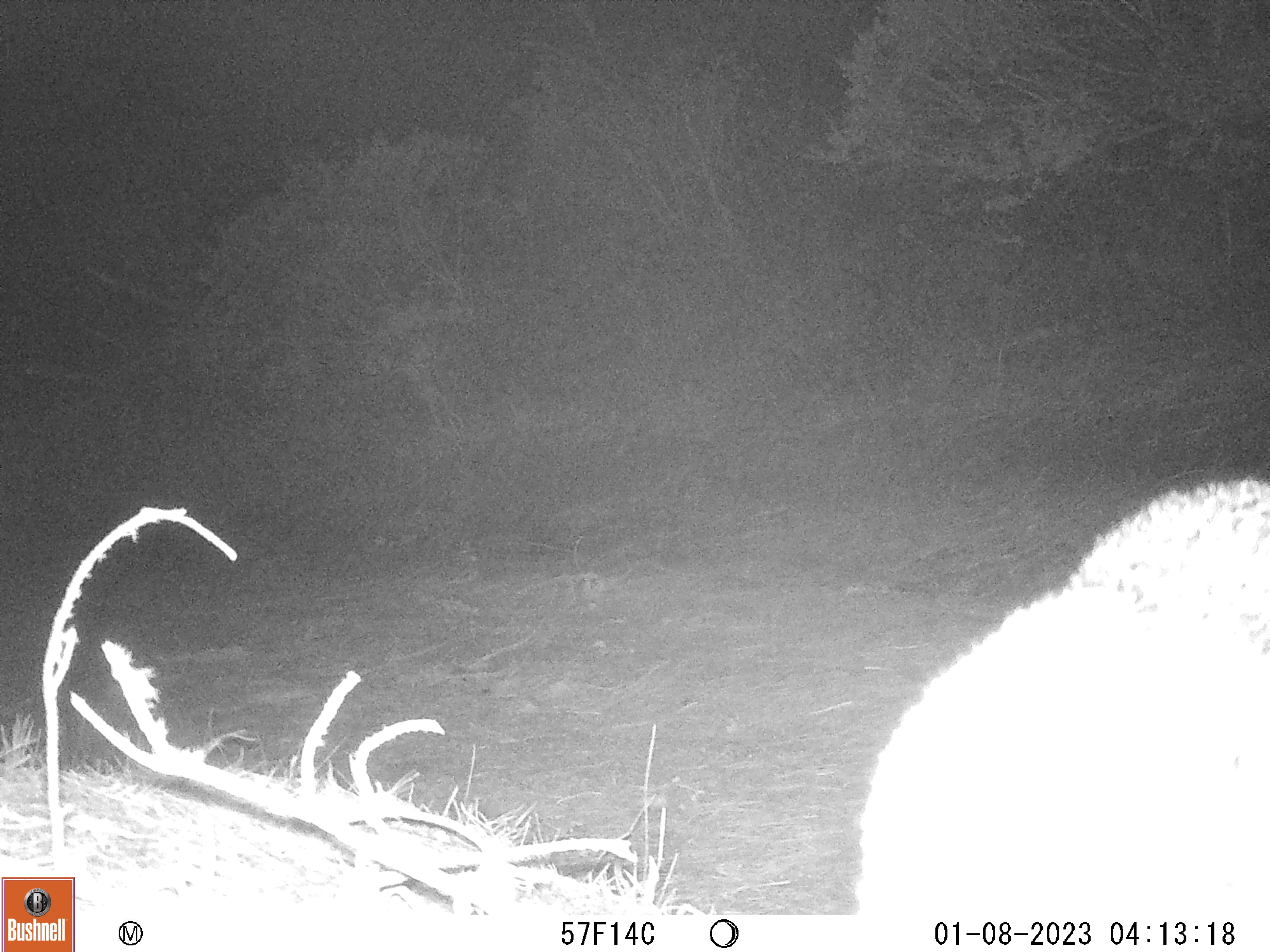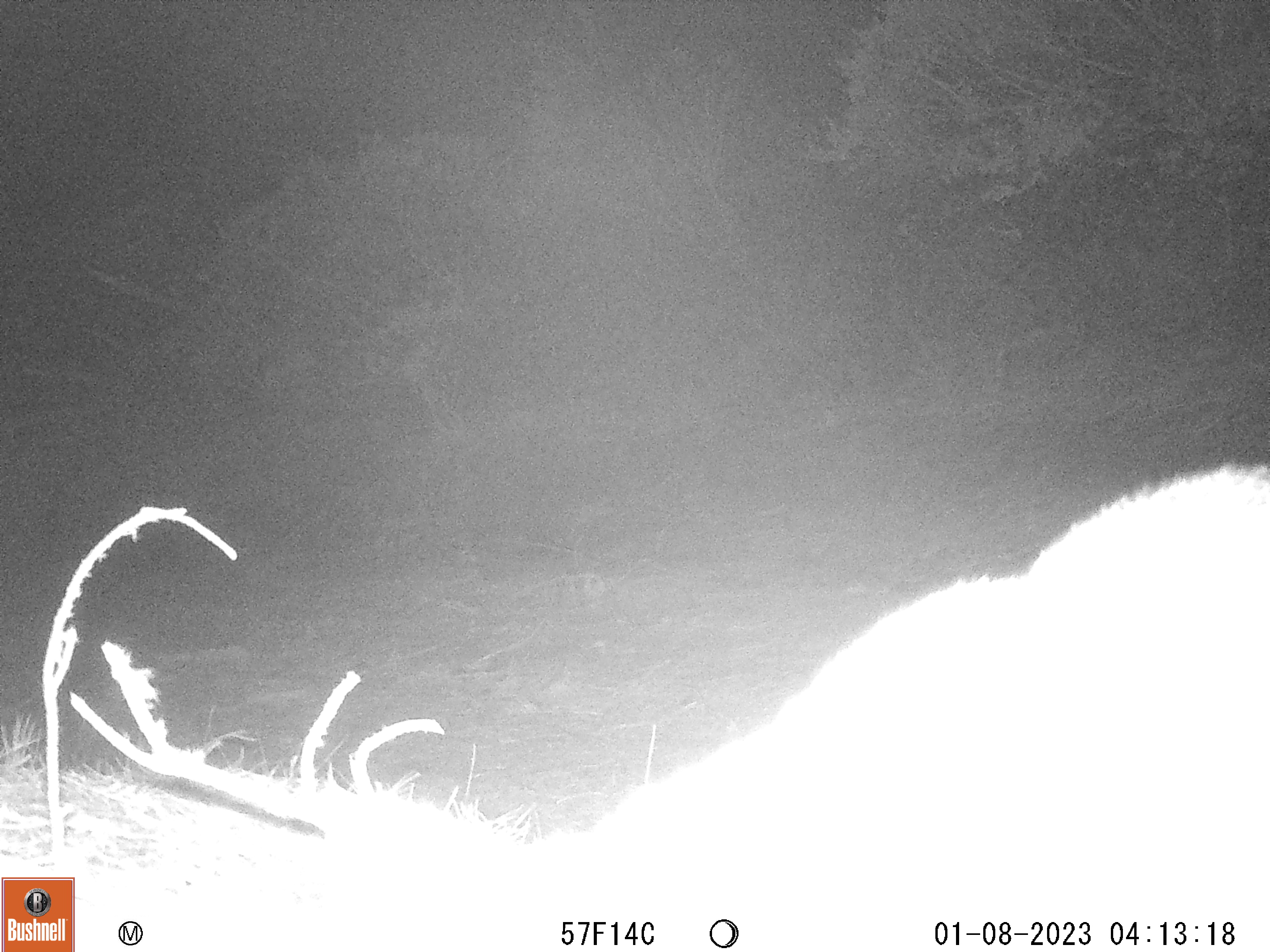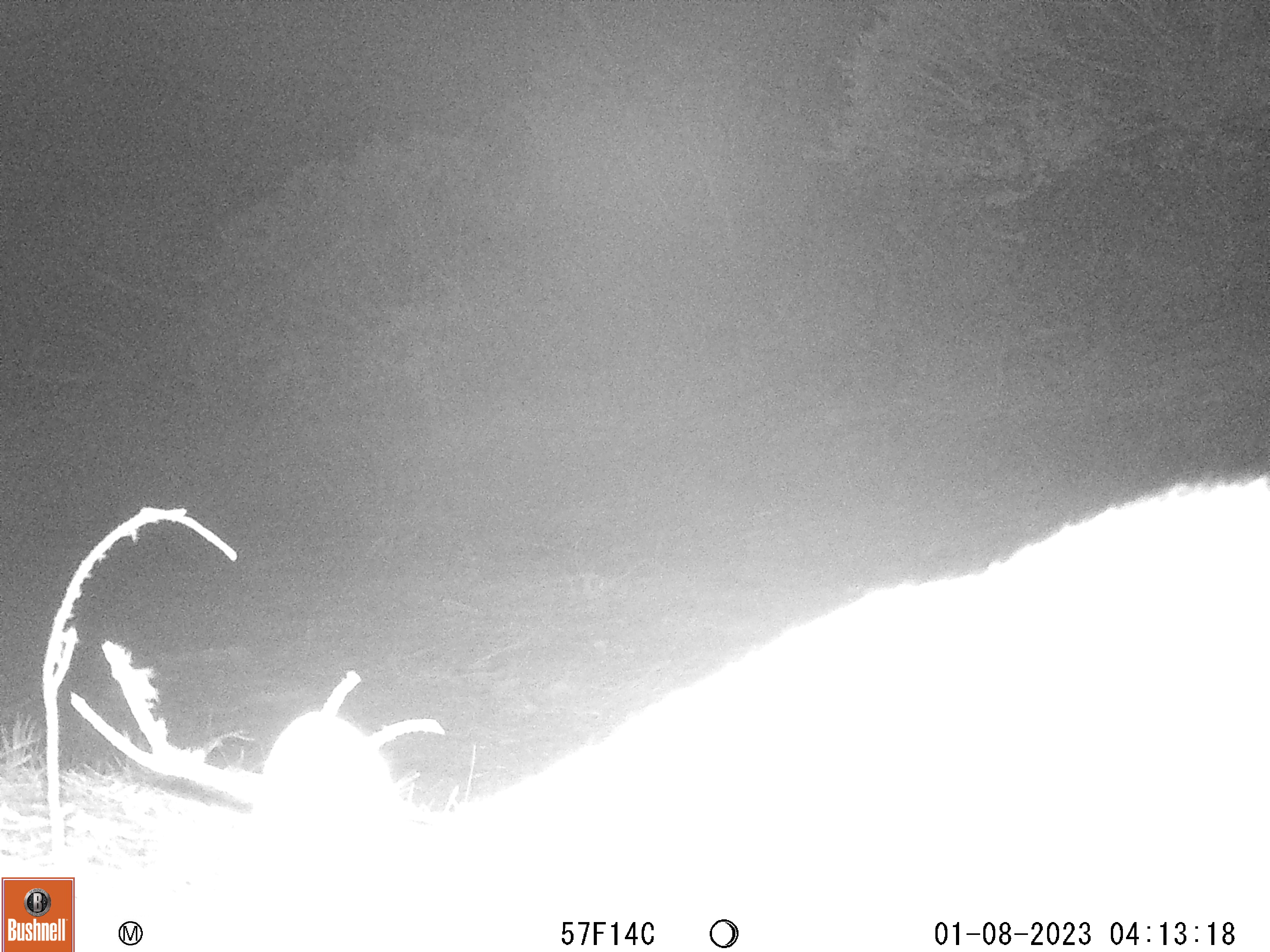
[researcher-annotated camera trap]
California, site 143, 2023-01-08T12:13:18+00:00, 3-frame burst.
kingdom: Animalia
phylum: Chordata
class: Mammalia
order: Carnivora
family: Canidae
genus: Urocyon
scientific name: Urocyon cinereoargenteus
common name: gray fox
Gray fox (Urocyon cinereoargenteus).